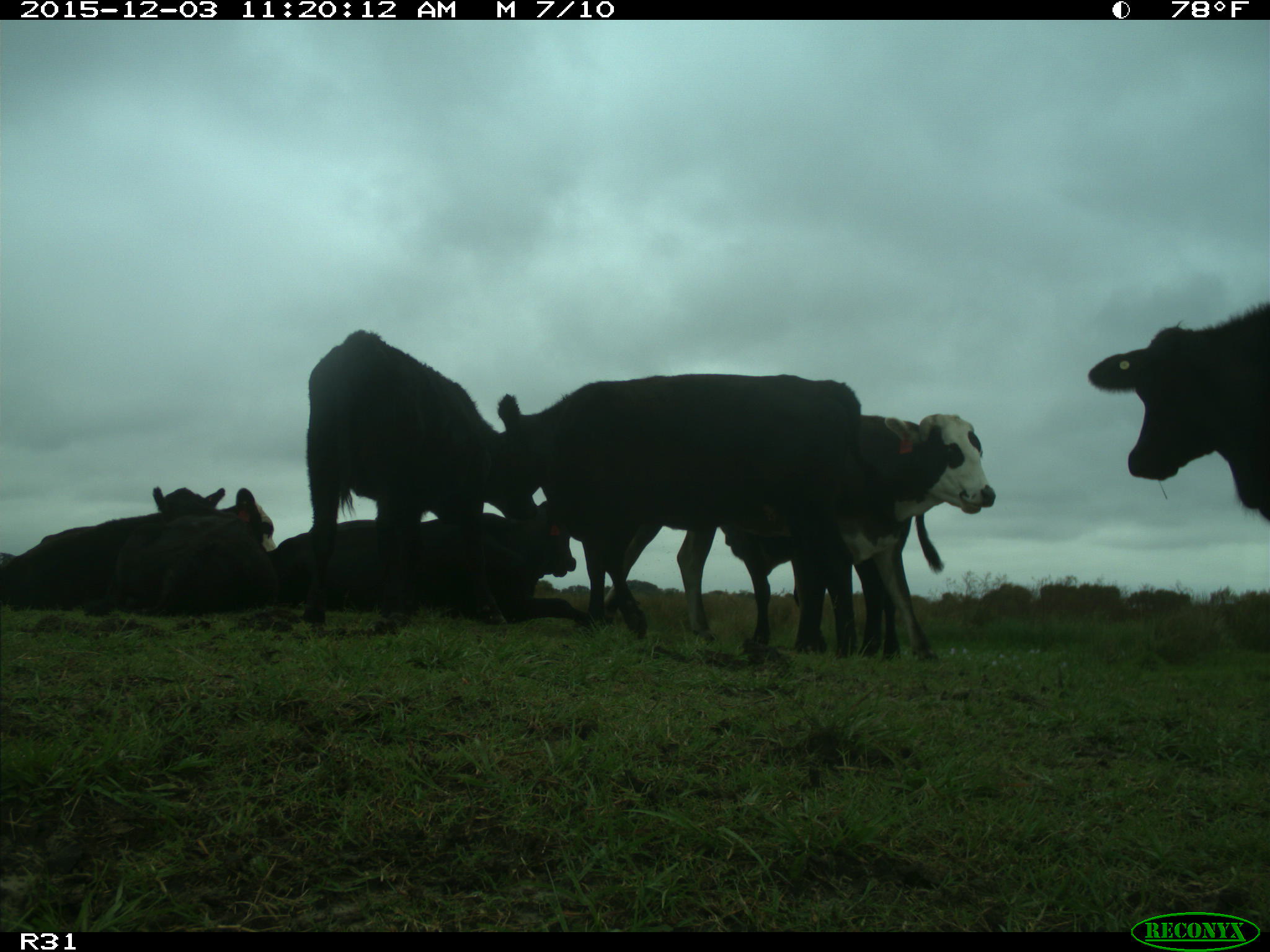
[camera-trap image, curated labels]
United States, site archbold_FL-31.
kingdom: Animalia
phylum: Chordata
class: Mammalia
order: Artiodactyla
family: Bovidae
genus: Bos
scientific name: Bos taurus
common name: domestic cow